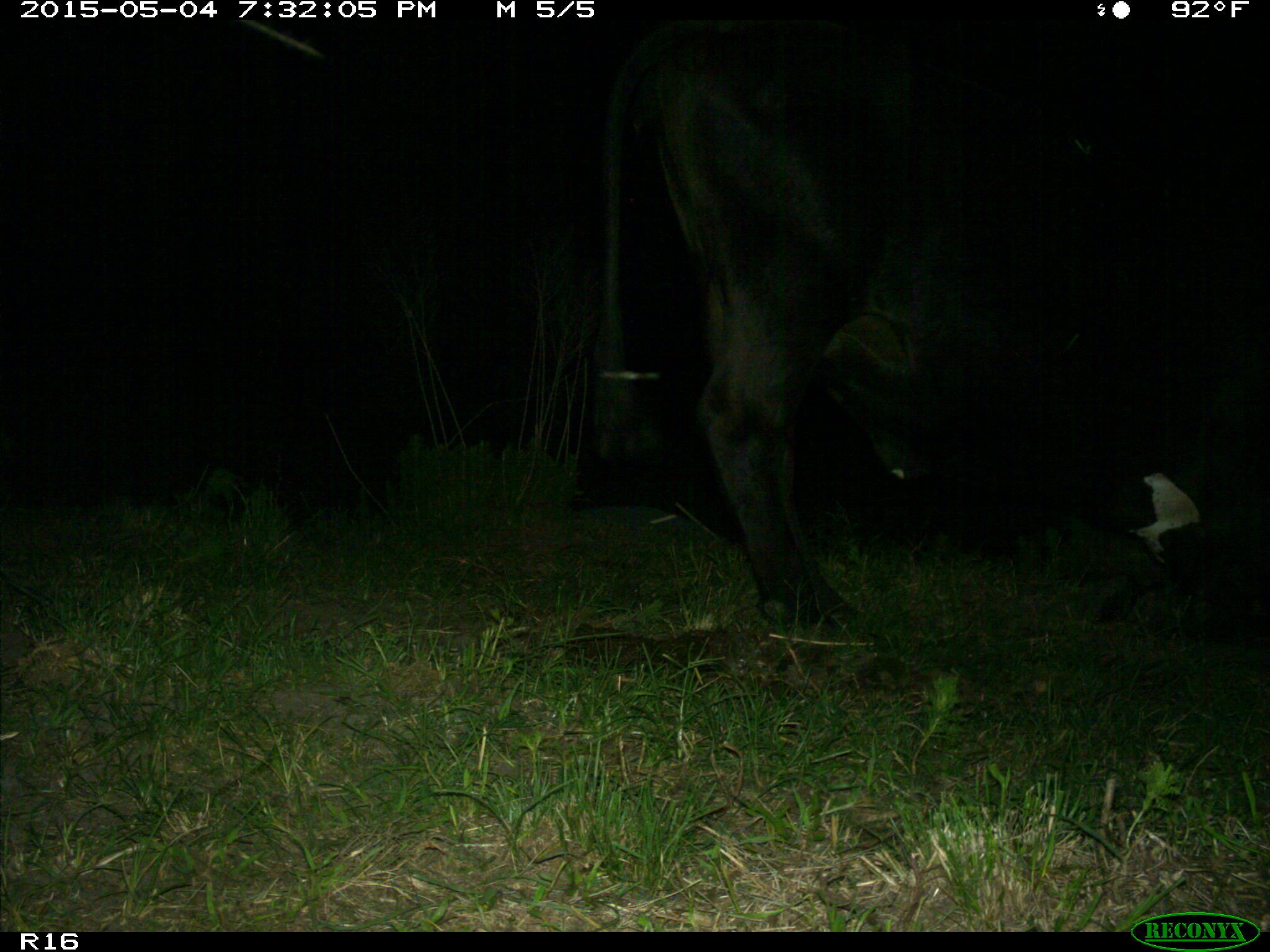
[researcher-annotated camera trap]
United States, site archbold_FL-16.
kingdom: Animalia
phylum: Chordata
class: Mammalia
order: Artiodactyla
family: Bovidae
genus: Bos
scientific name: Bos taurus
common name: domestic cow